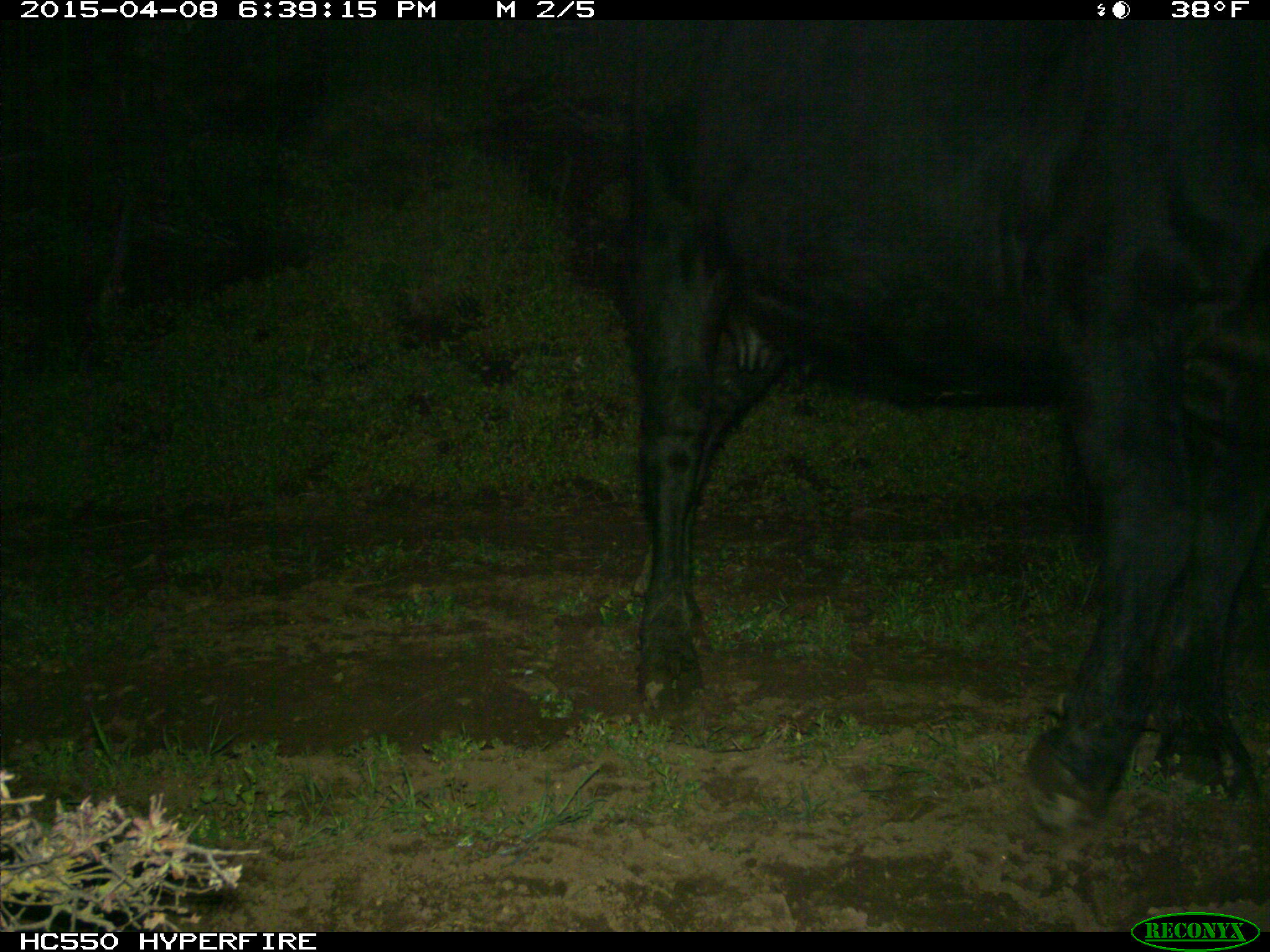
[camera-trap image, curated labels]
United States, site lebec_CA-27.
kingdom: Animalia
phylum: Chordata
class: Mammalia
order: Artiodactyla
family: Bovidae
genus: Bos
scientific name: Bos taurus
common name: domestic cow